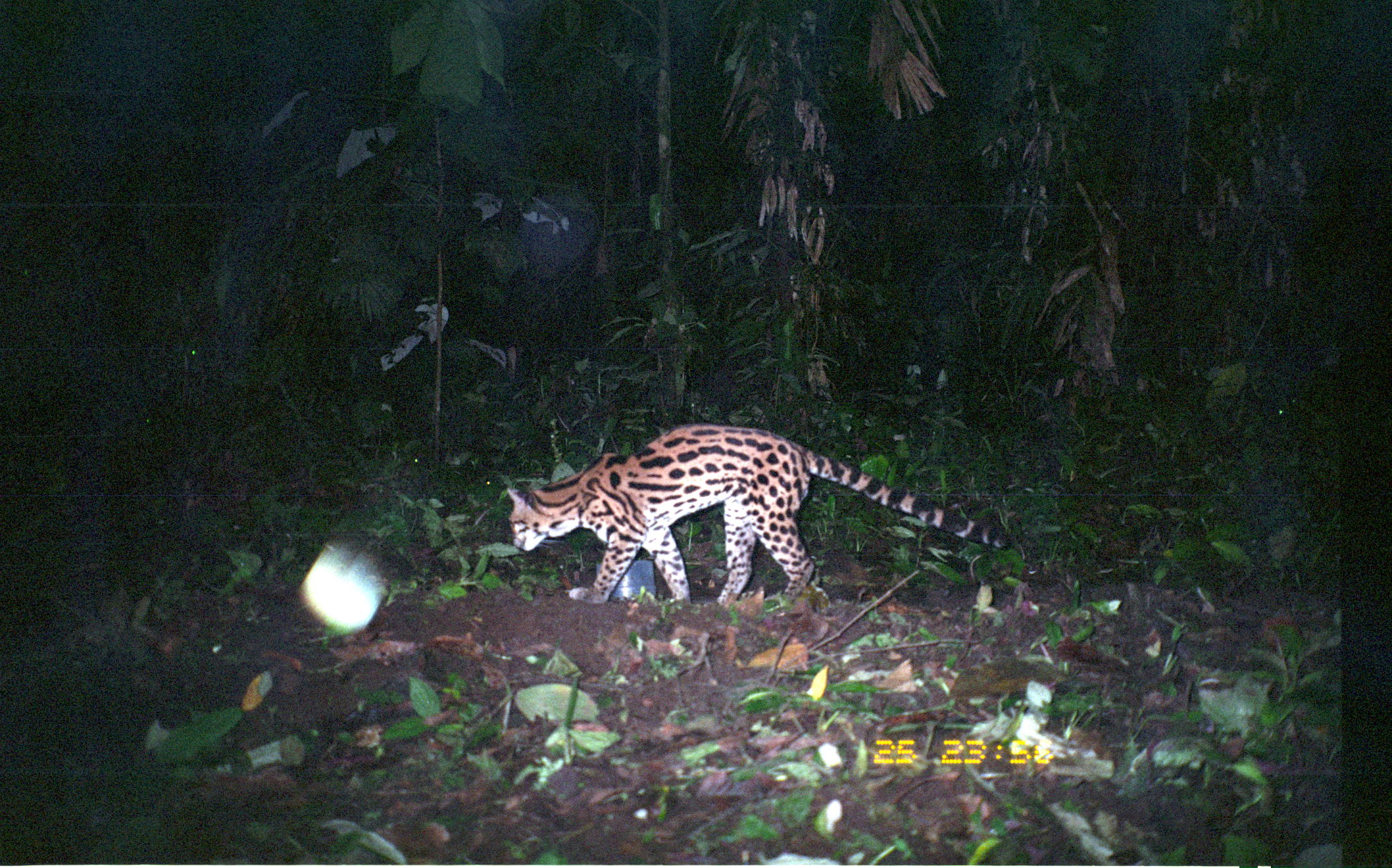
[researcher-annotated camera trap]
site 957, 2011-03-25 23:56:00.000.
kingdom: Animalia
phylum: Chordata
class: Mammalia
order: Carnivora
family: Felidae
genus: Leopardus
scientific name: Leopardus wiedii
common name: margay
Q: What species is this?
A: Leopardus wiedii (margay).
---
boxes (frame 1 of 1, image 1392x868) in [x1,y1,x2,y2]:
leopardus wiedii: [504,421,1008,607]